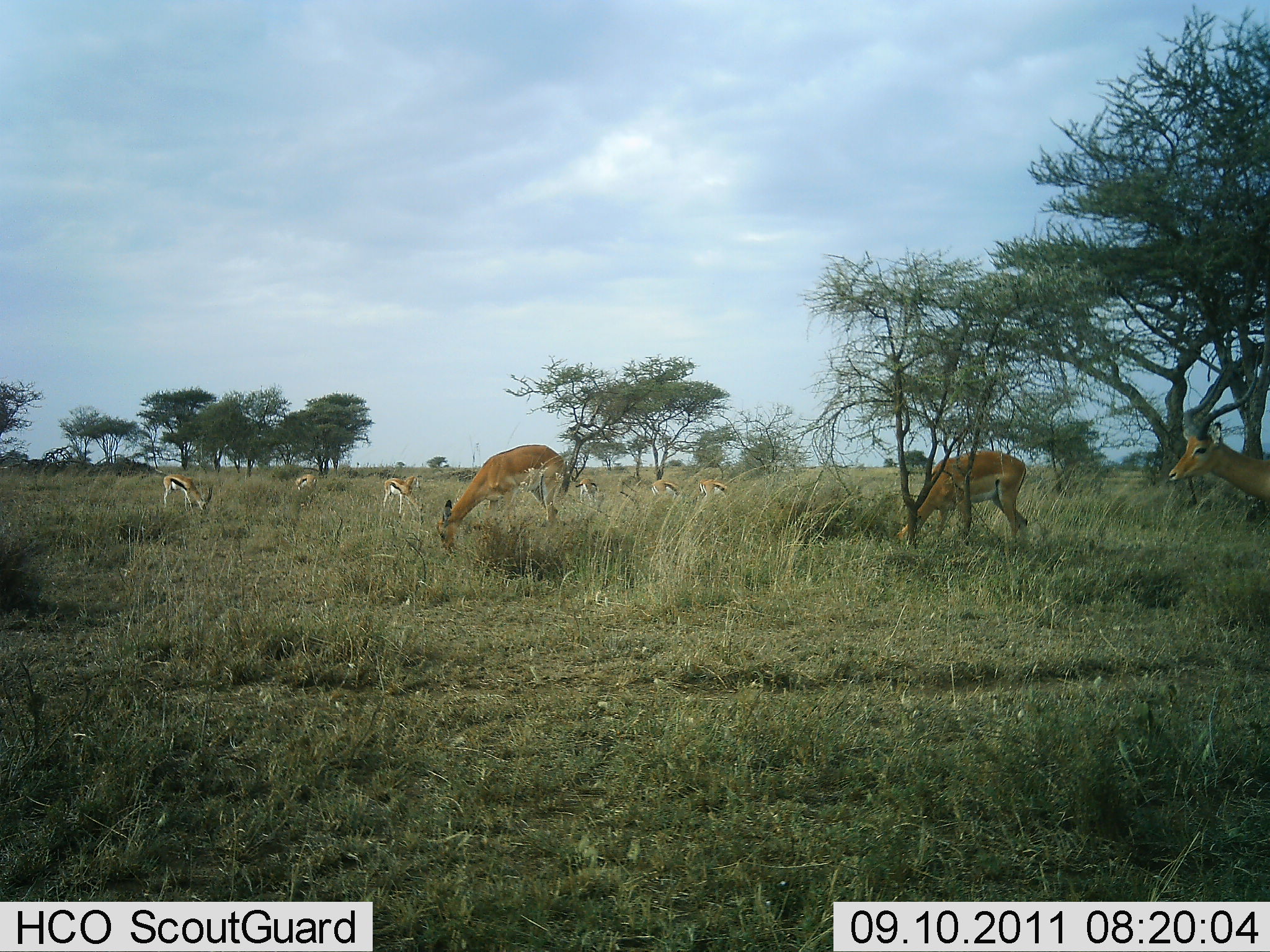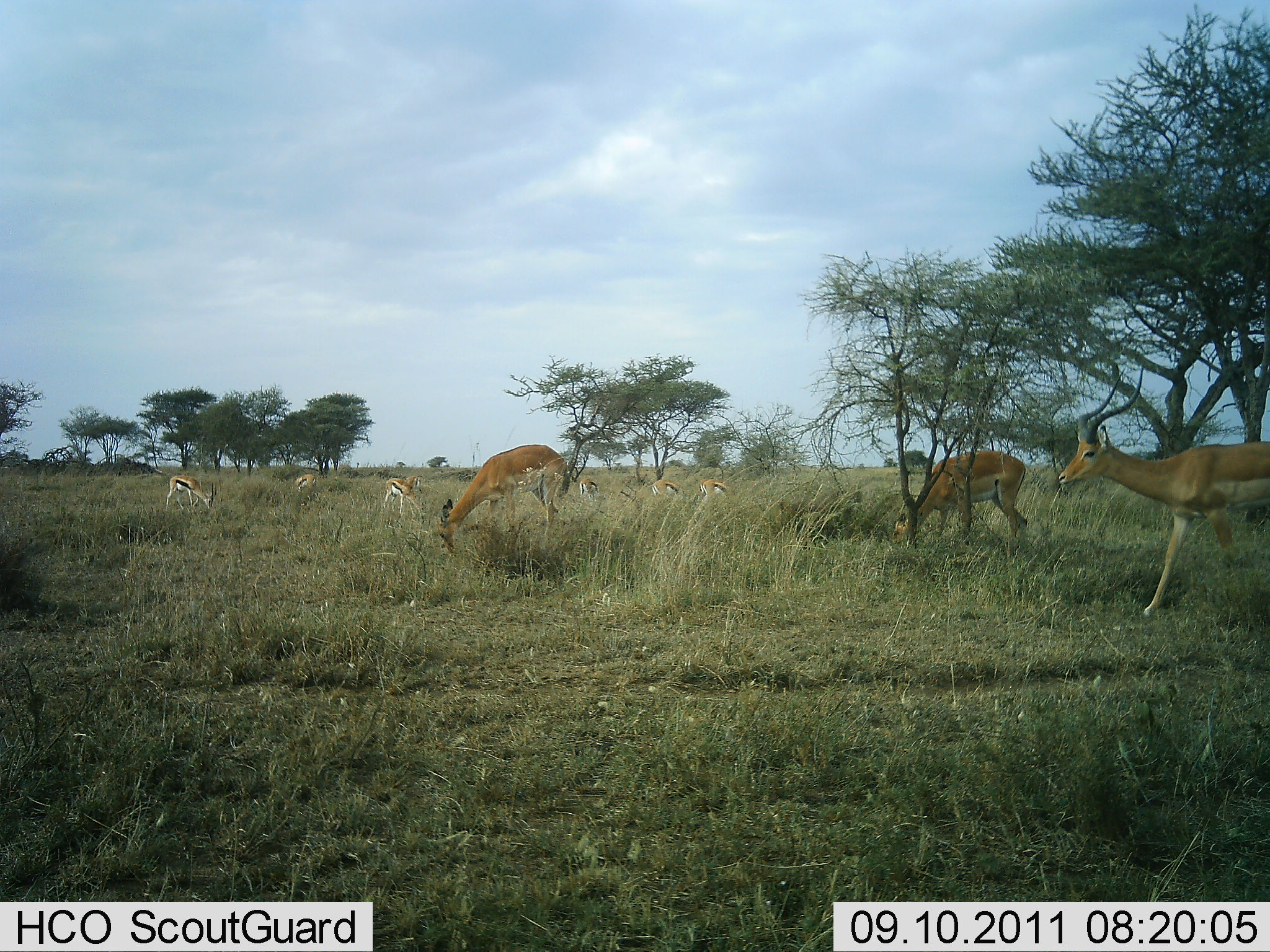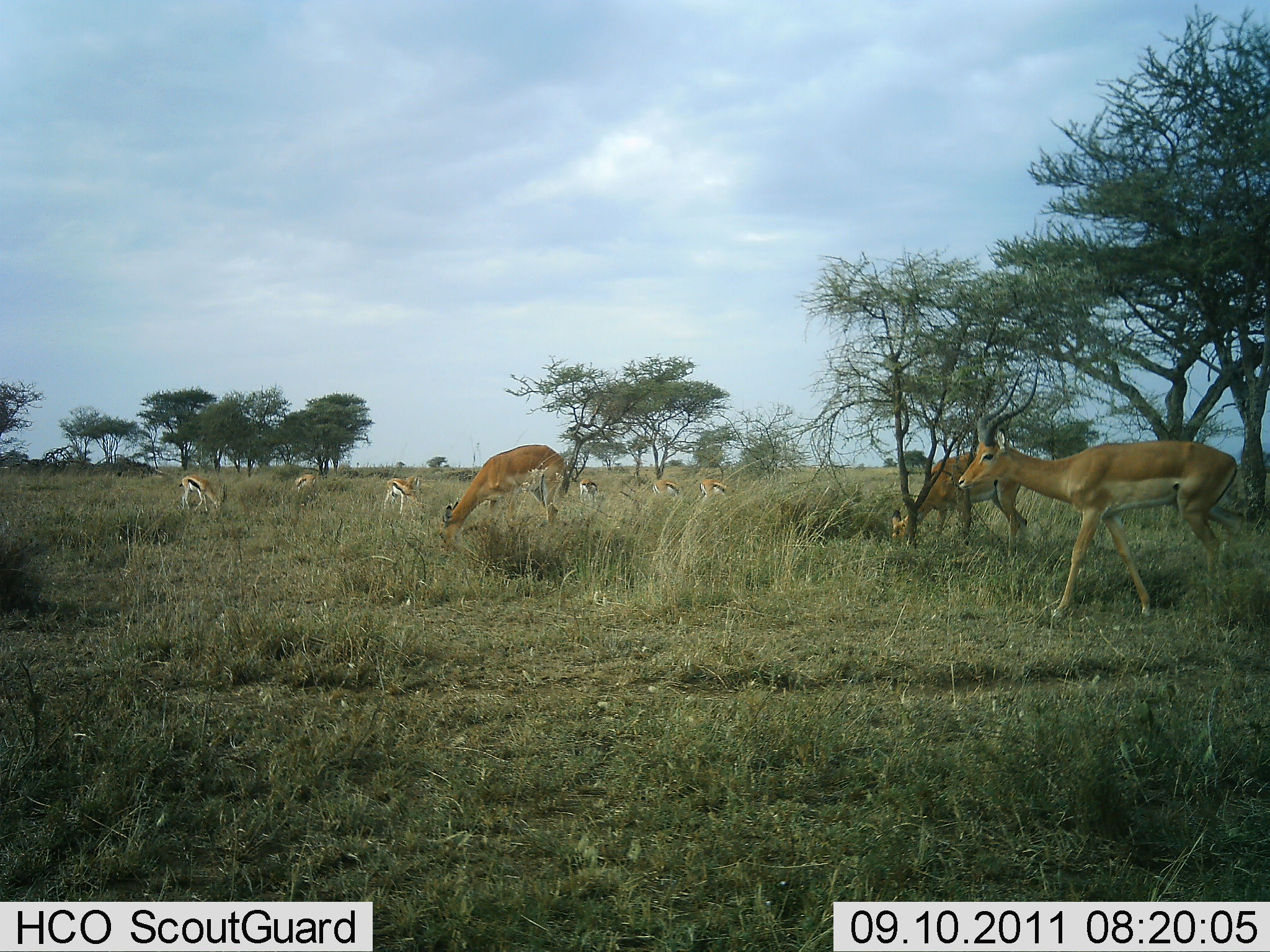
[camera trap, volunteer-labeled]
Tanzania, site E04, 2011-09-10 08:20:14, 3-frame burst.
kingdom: Animalia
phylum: Chordata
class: Mammalia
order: Artiodactyla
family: Bovidae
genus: Eudorcas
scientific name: Eudorcas thomsonii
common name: thomson's gazelle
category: gazellethomsons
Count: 6.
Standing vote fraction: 38%.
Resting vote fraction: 0%.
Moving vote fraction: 8%.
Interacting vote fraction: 0%.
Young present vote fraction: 0%.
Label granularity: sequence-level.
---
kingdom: Animalia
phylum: Chordata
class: Mammalia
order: Artiodactyla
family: Bovidae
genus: Aepyceros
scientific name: Aepyceros melampus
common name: impala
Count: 3.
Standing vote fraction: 29%.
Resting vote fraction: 0%.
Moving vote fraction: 50%.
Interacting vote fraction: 0%.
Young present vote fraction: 0%.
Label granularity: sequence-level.